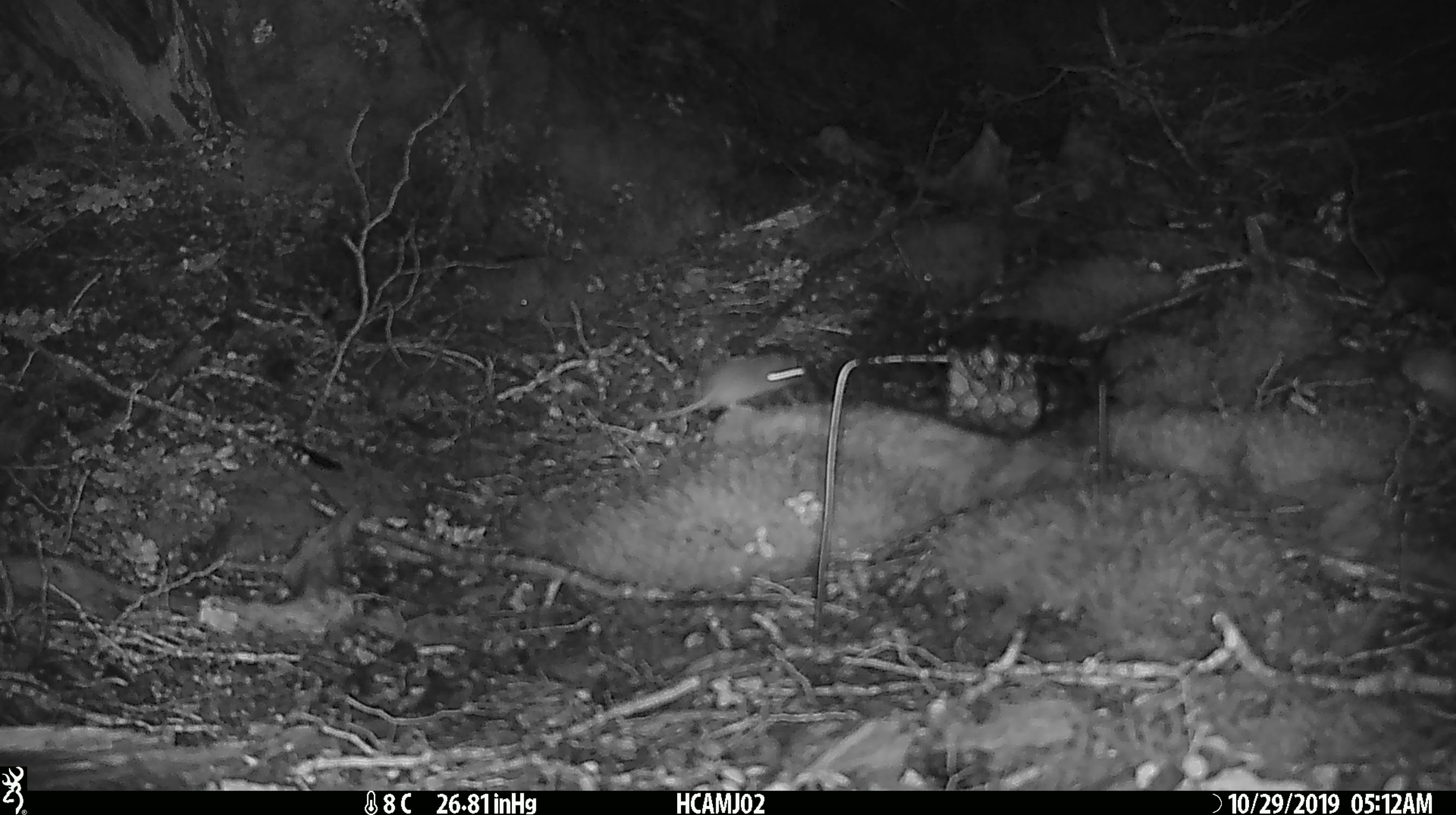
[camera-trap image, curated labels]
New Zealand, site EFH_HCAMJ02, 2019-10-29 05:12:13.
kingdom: Animalia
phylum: Chordata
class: Mammalia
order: Rodentia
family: Muridae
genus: Mus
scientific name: Mus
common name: mouse